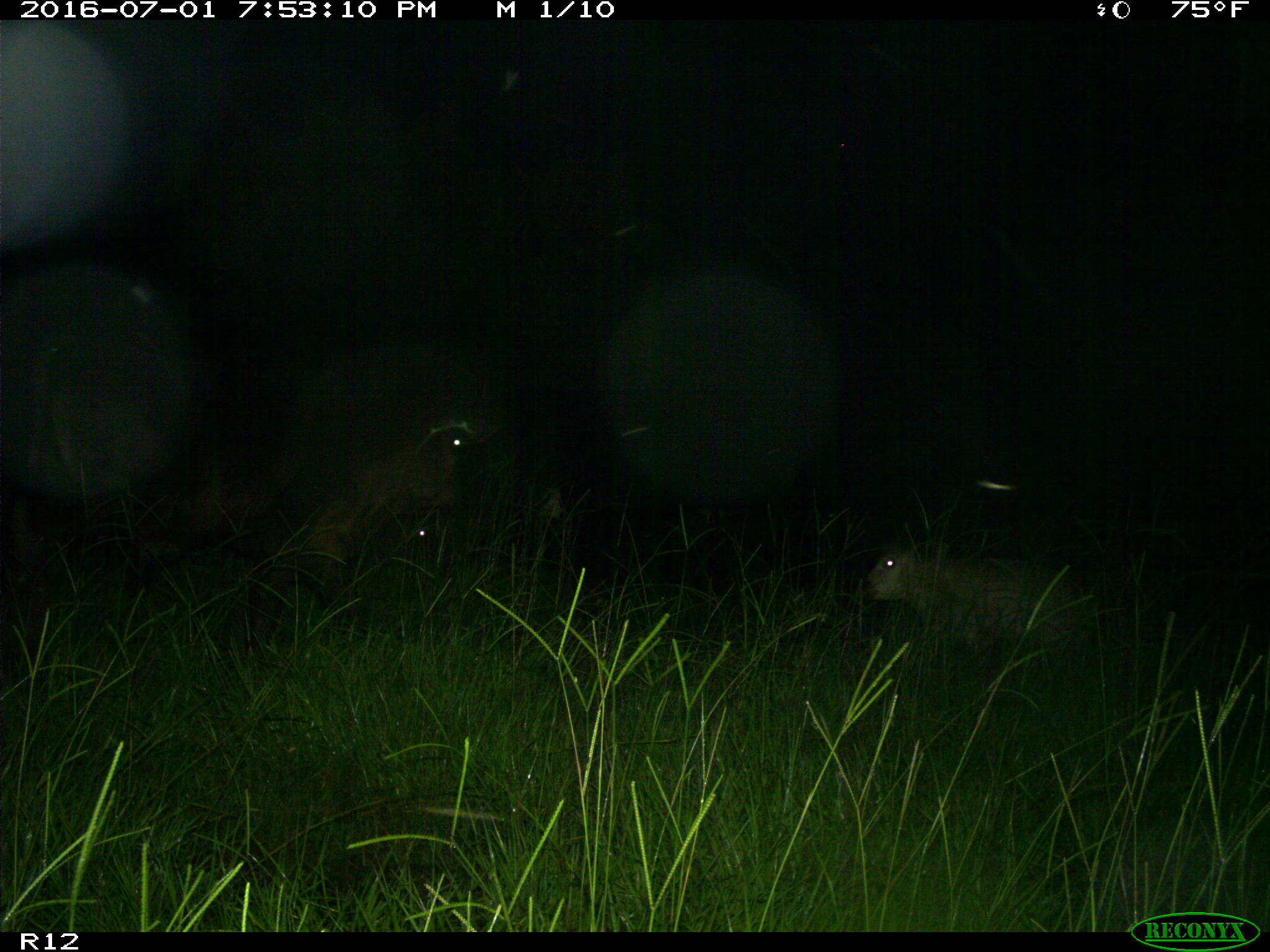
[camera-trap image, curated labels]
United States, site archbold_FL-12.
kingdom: Animalia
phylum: Chordata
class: Mammalia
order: Artiodactyla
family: Bovidae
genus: Bos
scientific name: Bos taurus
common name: domestic cow